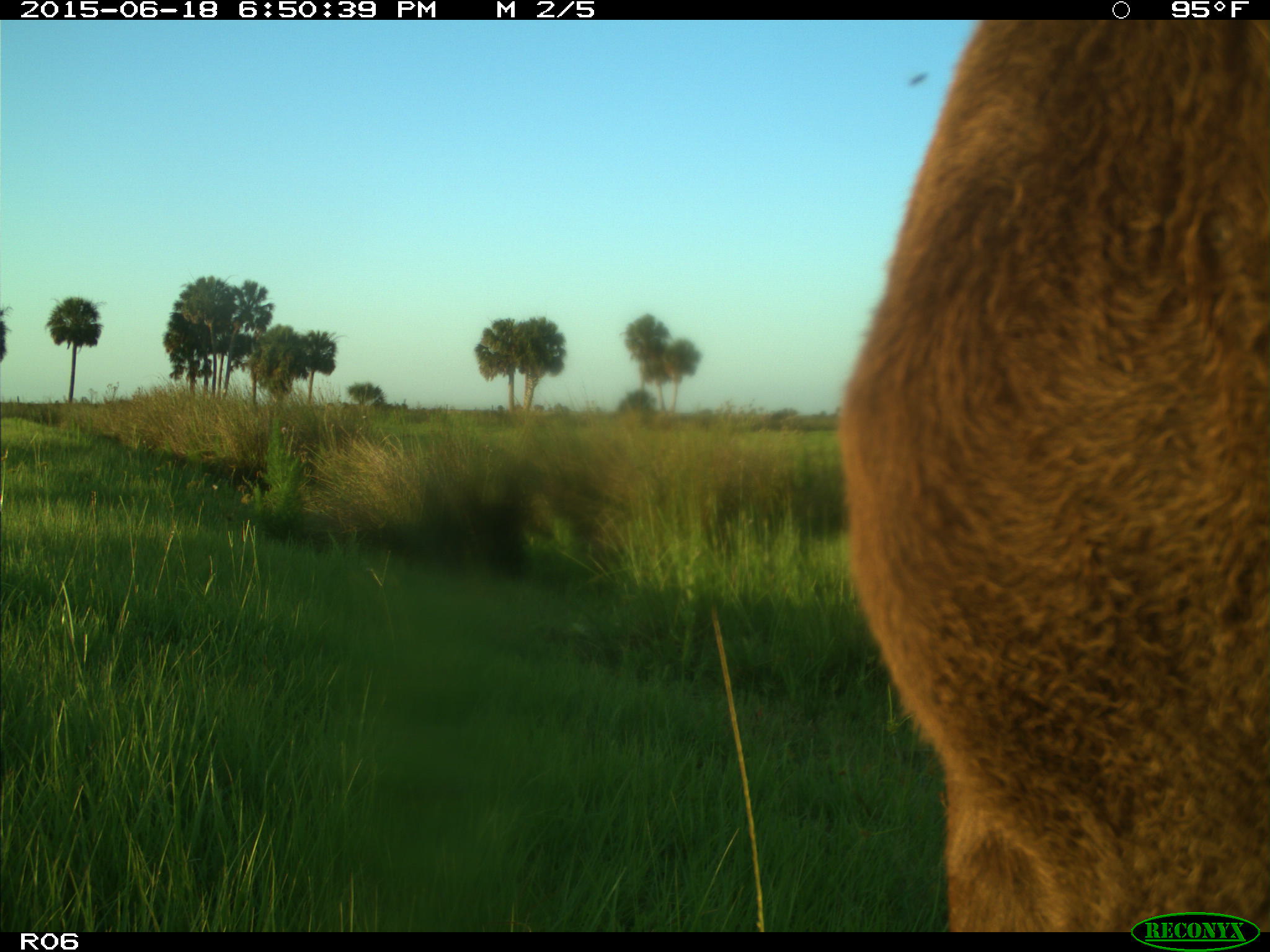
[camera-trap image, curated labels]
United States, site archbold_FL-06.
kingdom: Animalia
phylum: Chordata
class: Mammalia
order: Artiodactyla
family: Bovidae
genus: Bos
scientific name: Bos taurus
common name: domestic cow